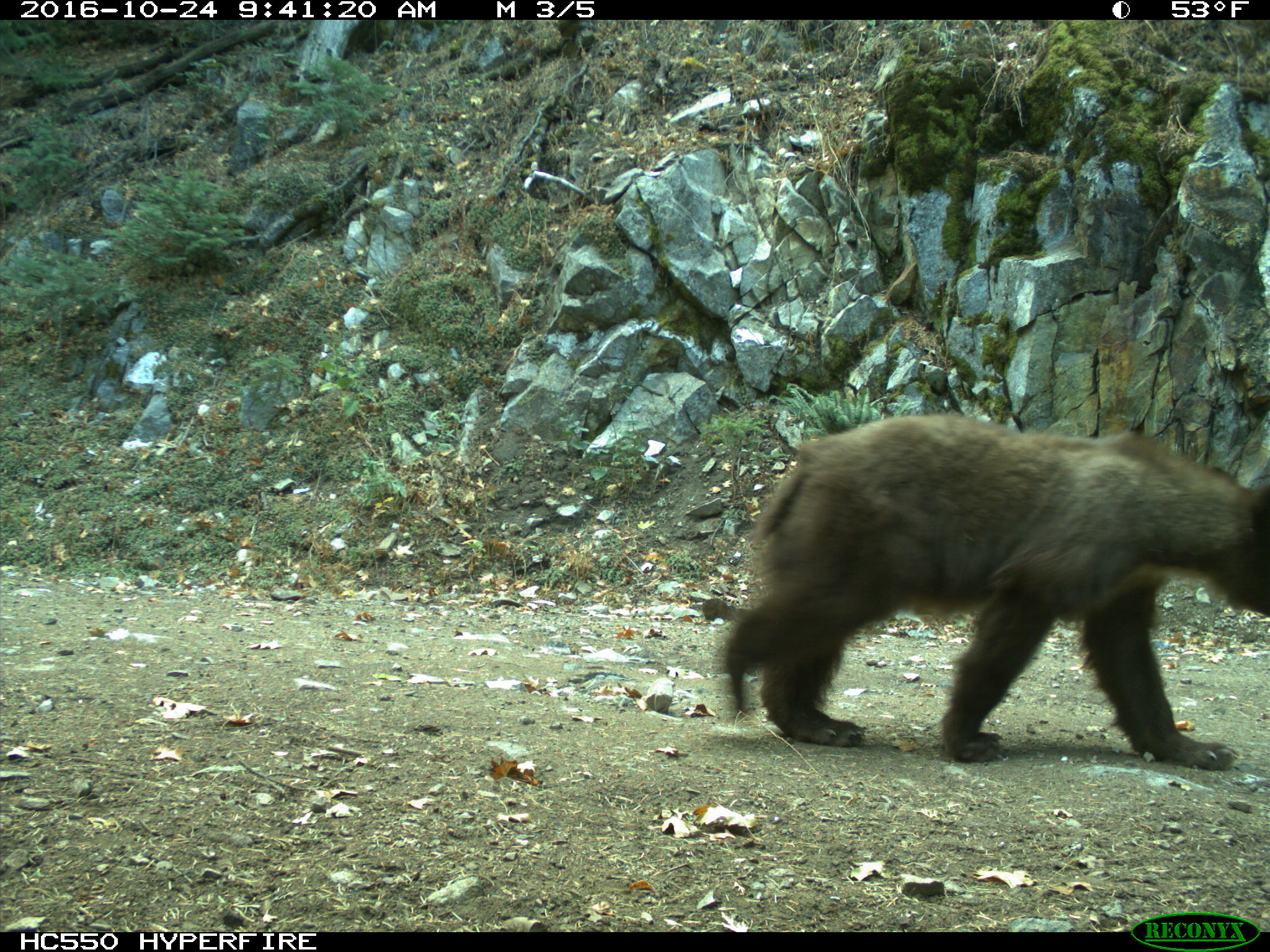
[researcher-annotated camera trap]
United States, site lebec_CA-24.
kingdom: Animalia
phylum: Chordata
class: Mammalia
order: Carnivora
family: Ursidae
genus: Ursus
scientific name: Ursus americanus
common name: american black bear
Ursus americanus (american black bear).